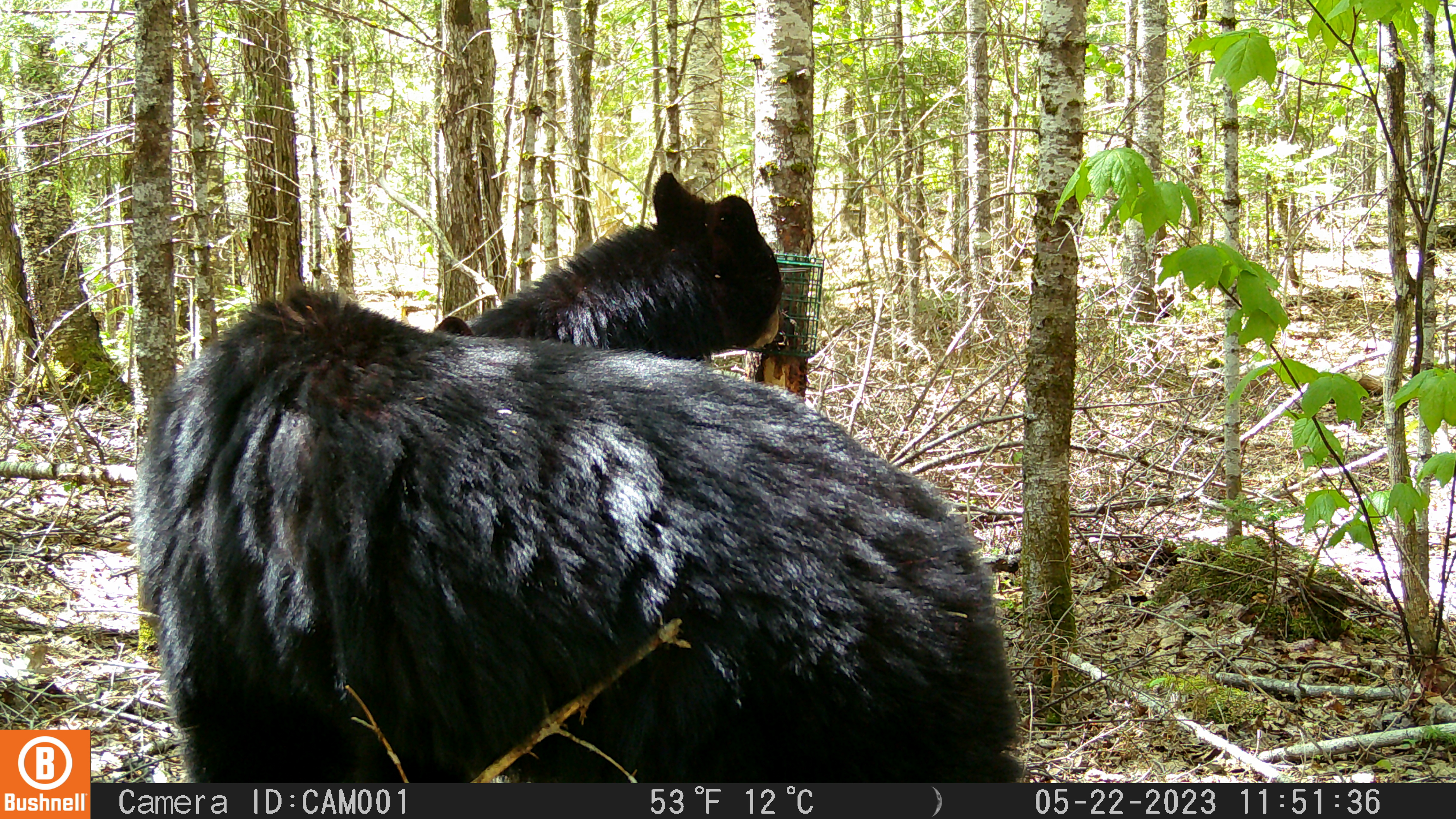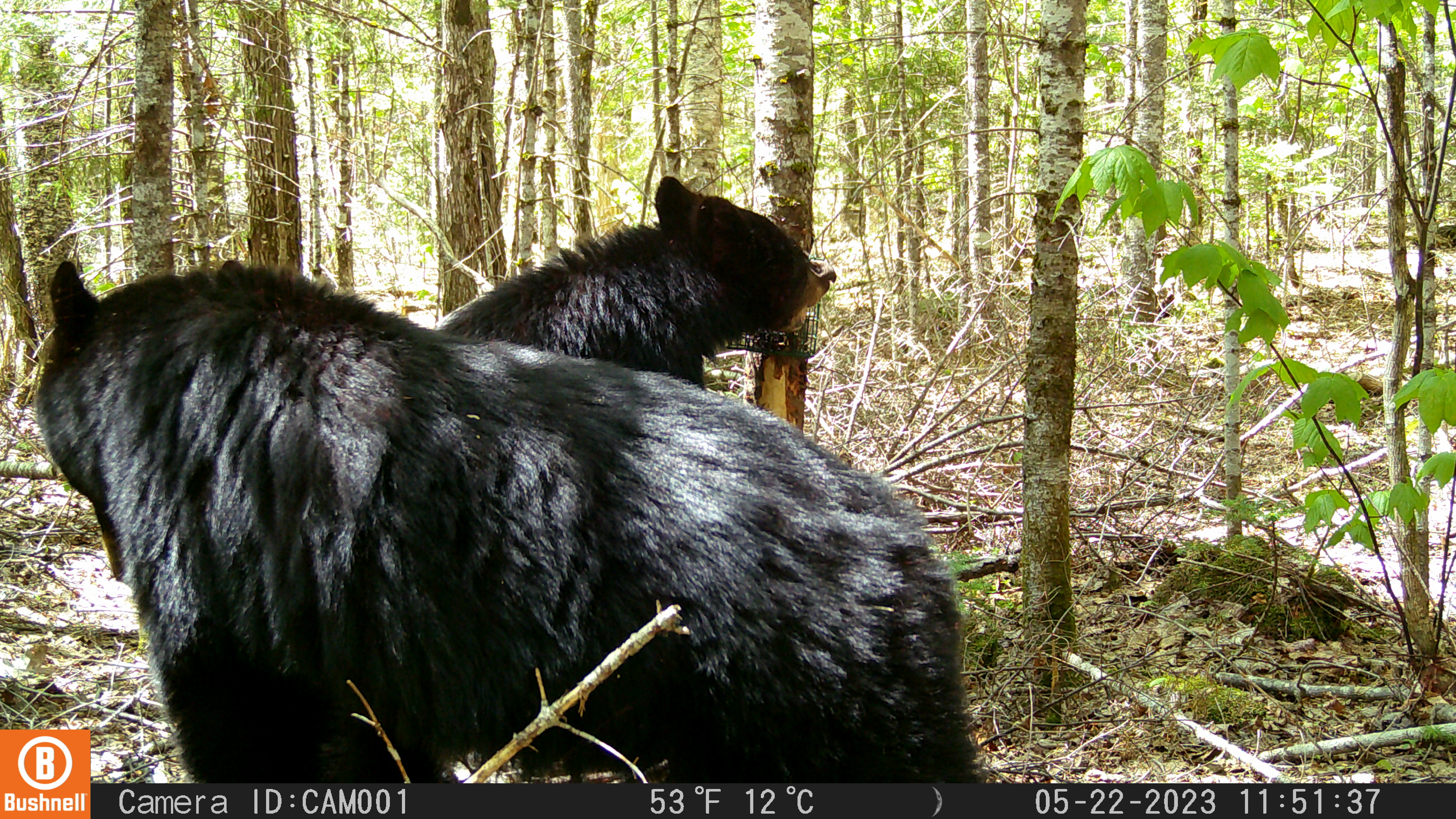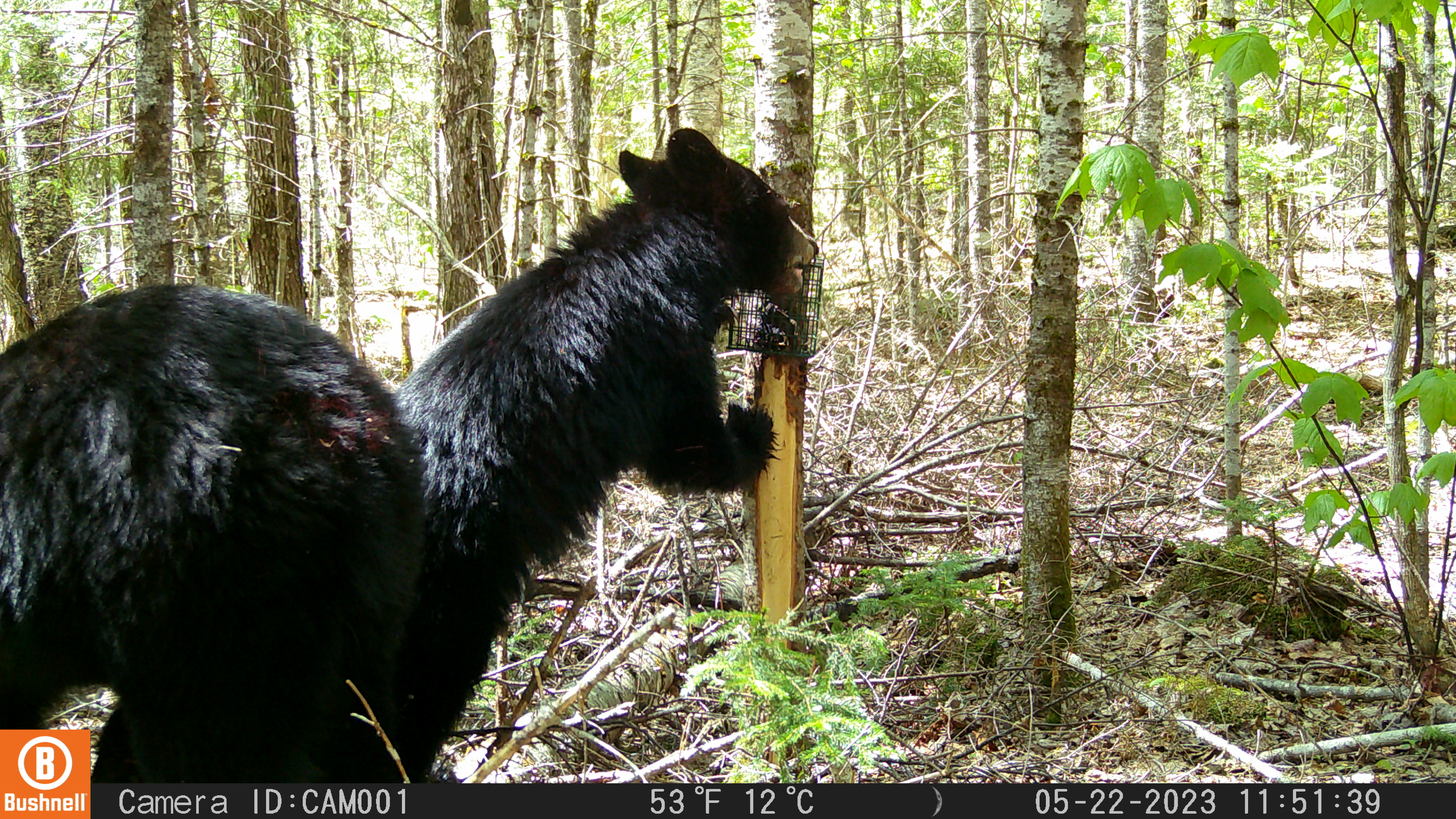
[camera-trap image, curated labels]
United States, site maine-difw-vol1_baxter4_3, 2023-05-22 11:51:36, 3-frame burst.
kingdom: Animalia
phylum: Chordata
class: Mammalia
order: Carnivora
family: Ursidae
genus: Ursus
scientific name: Ursus americanus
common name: black bear